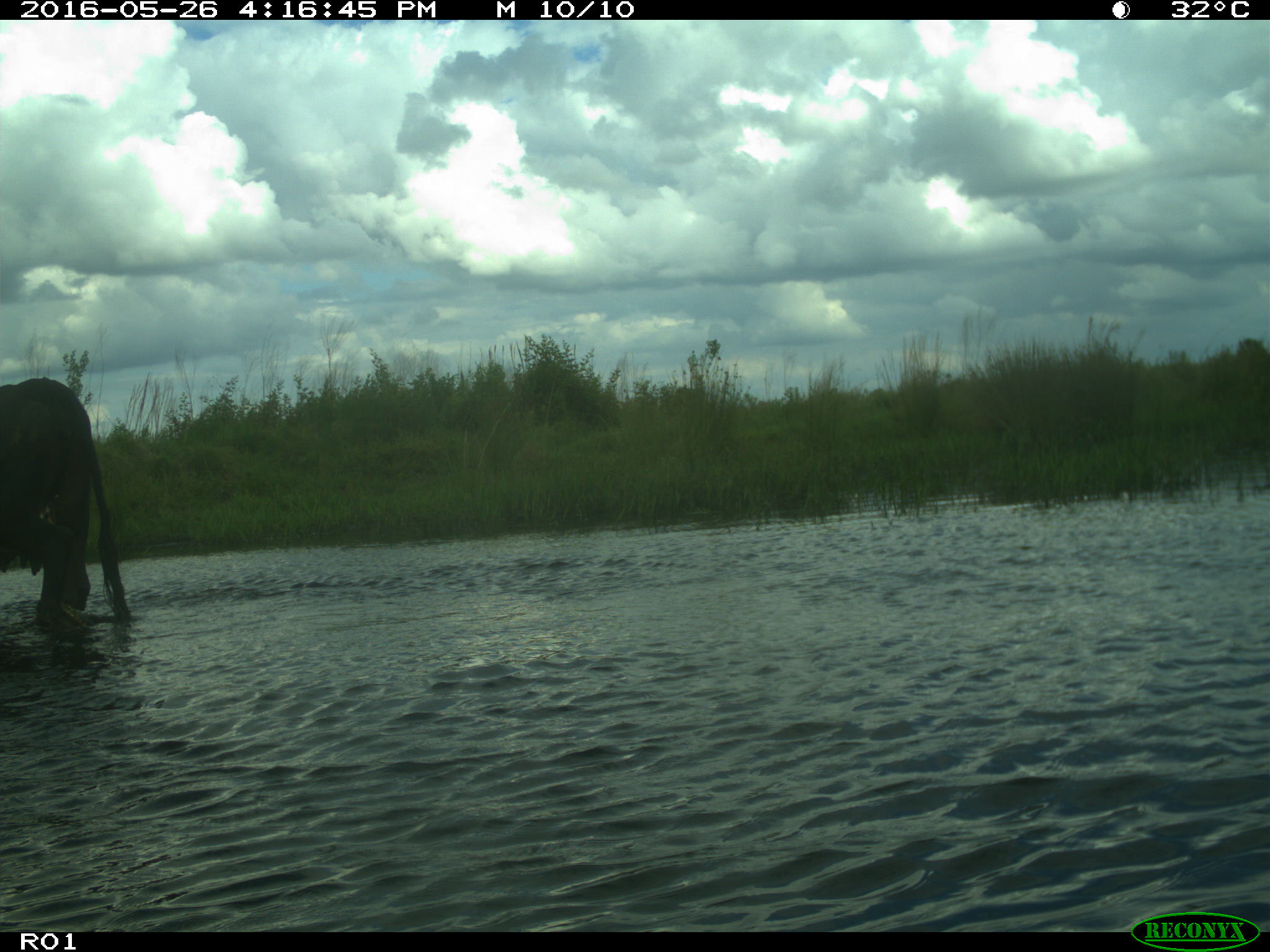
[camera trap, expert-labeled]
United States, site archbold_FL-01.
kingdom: Animalia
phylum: Chordata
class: Mammalia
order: Artiodactyla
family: Bovidae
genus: Bos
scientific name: Bos taurus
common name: domestic cow